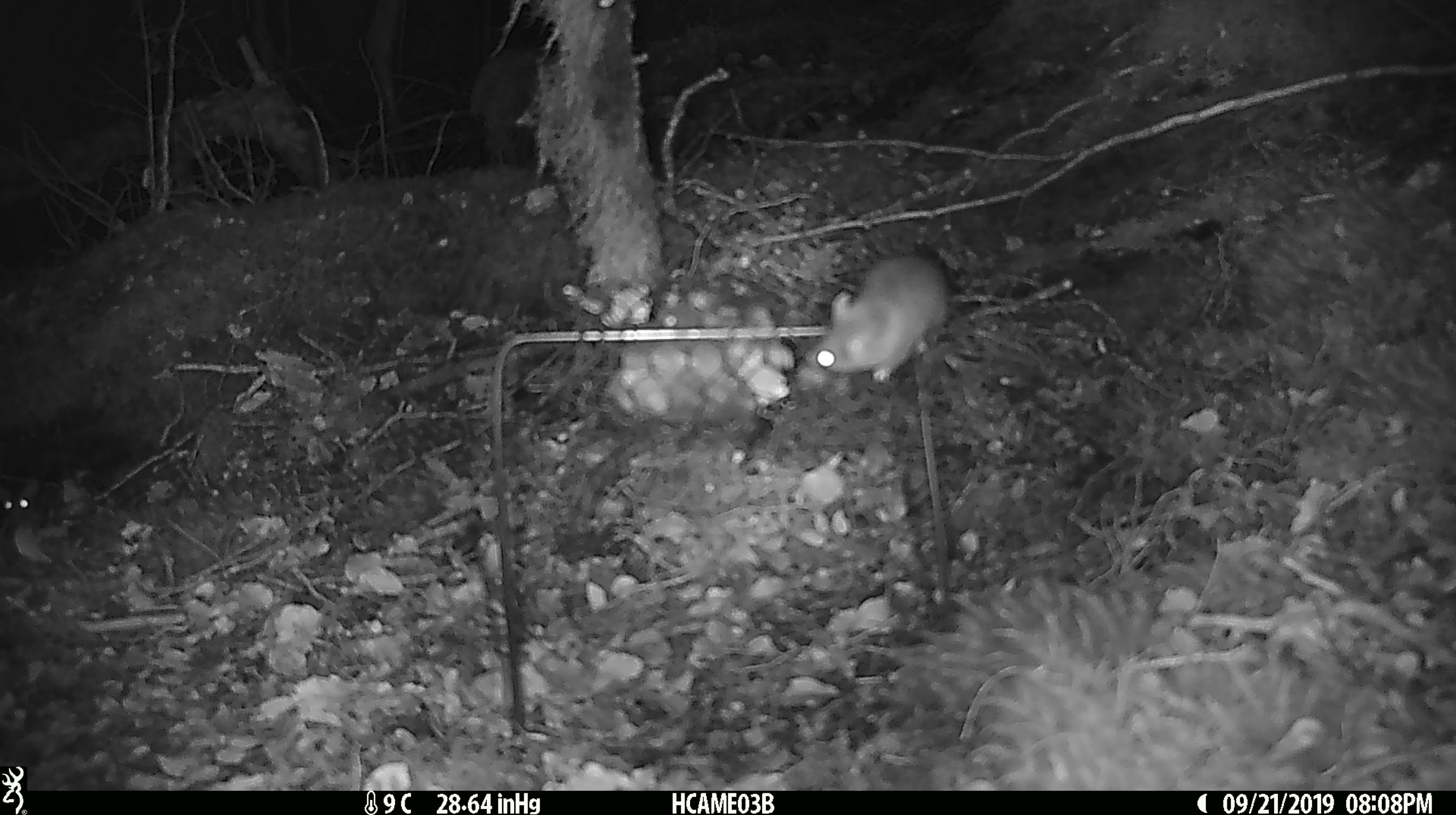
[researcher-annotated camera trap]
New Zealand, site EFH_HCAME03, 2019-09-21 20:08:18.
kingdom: Animalia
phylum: Chordata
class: Mammalia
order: Rodentia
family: Muridae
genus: Mus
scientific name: Mus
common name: mouse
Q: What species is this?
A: Mouse (Mus).